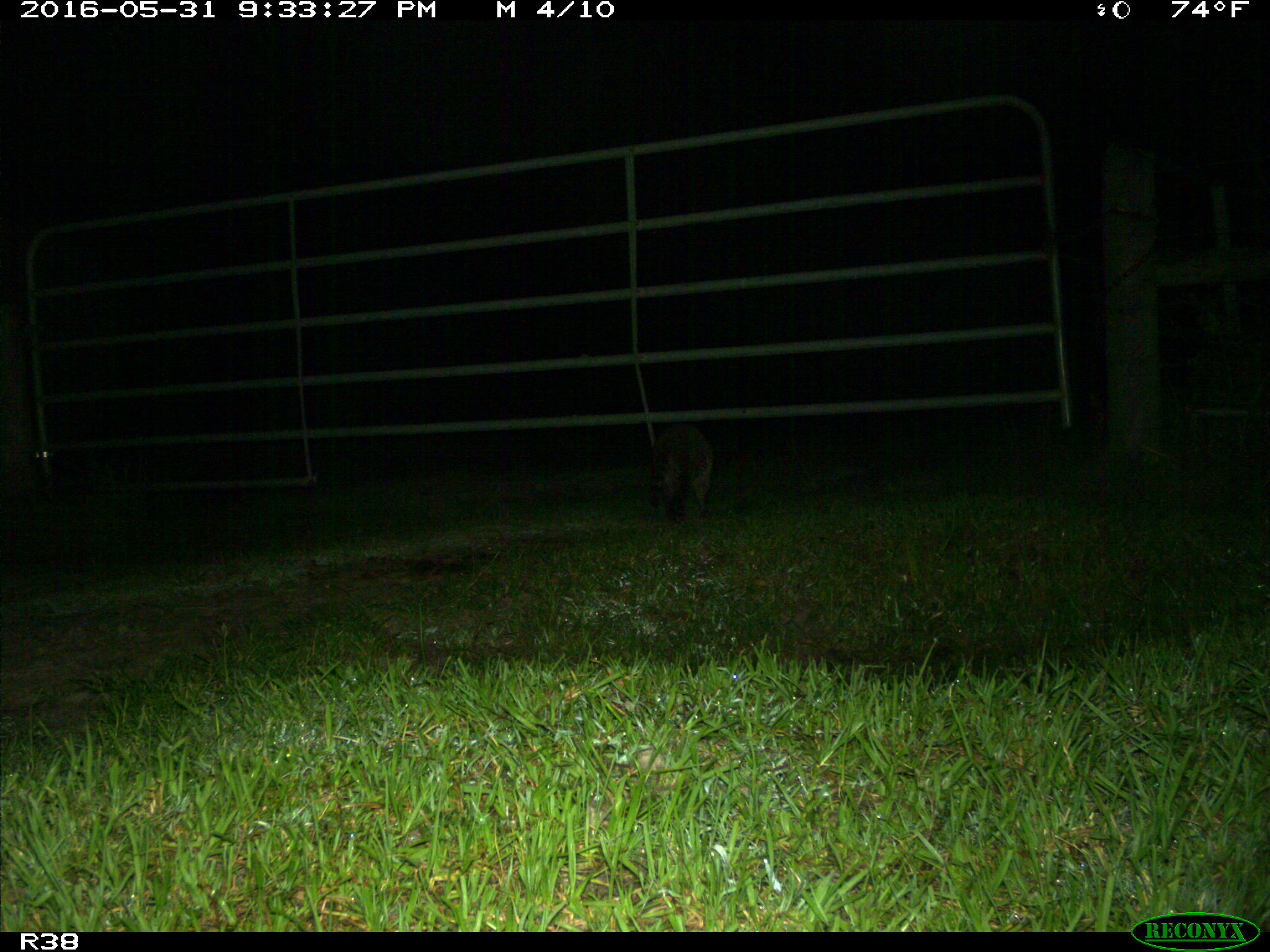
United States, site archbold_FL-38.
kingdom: Animalia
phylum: Chordata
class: Mammalia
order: Carnivora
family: Procyonidae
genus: Procyon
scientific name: Procyon lotor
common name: common raccoon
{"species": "Procyon lotor (common raccoon)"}